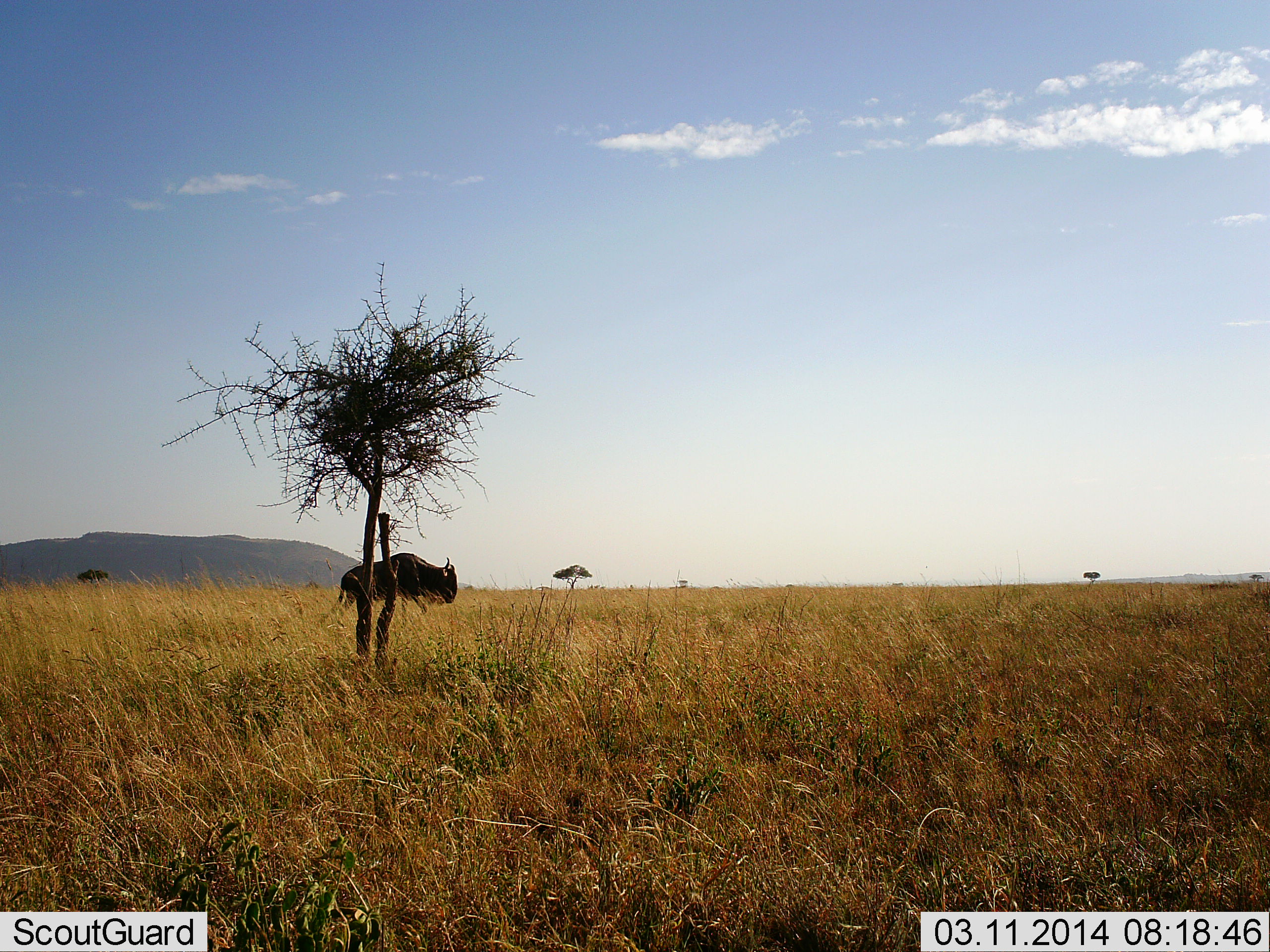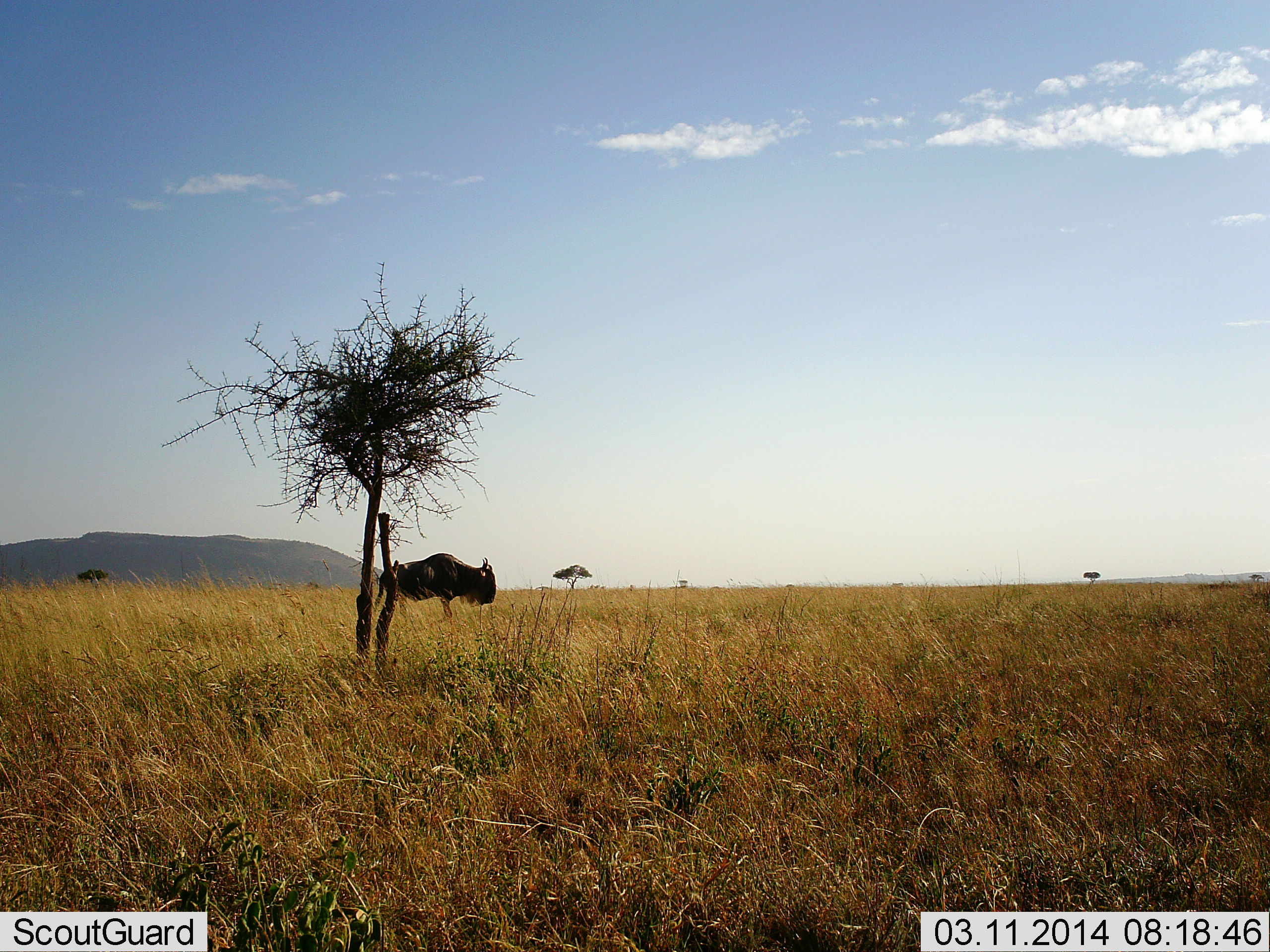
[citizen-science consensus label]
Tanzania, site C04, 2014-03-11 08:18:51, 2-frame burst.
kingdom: Animalia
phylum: Chordata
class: Mammalia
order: Artiodactyla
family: Bovidae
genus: Connochaetes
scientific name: Connochaetes taurinus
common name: blue wildebeest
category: wildebeest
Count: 1.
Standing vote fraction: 28%.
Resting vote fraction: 0%.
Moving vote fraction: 72%.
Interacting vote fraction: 0%.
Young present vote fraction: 0%.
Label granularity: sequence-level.